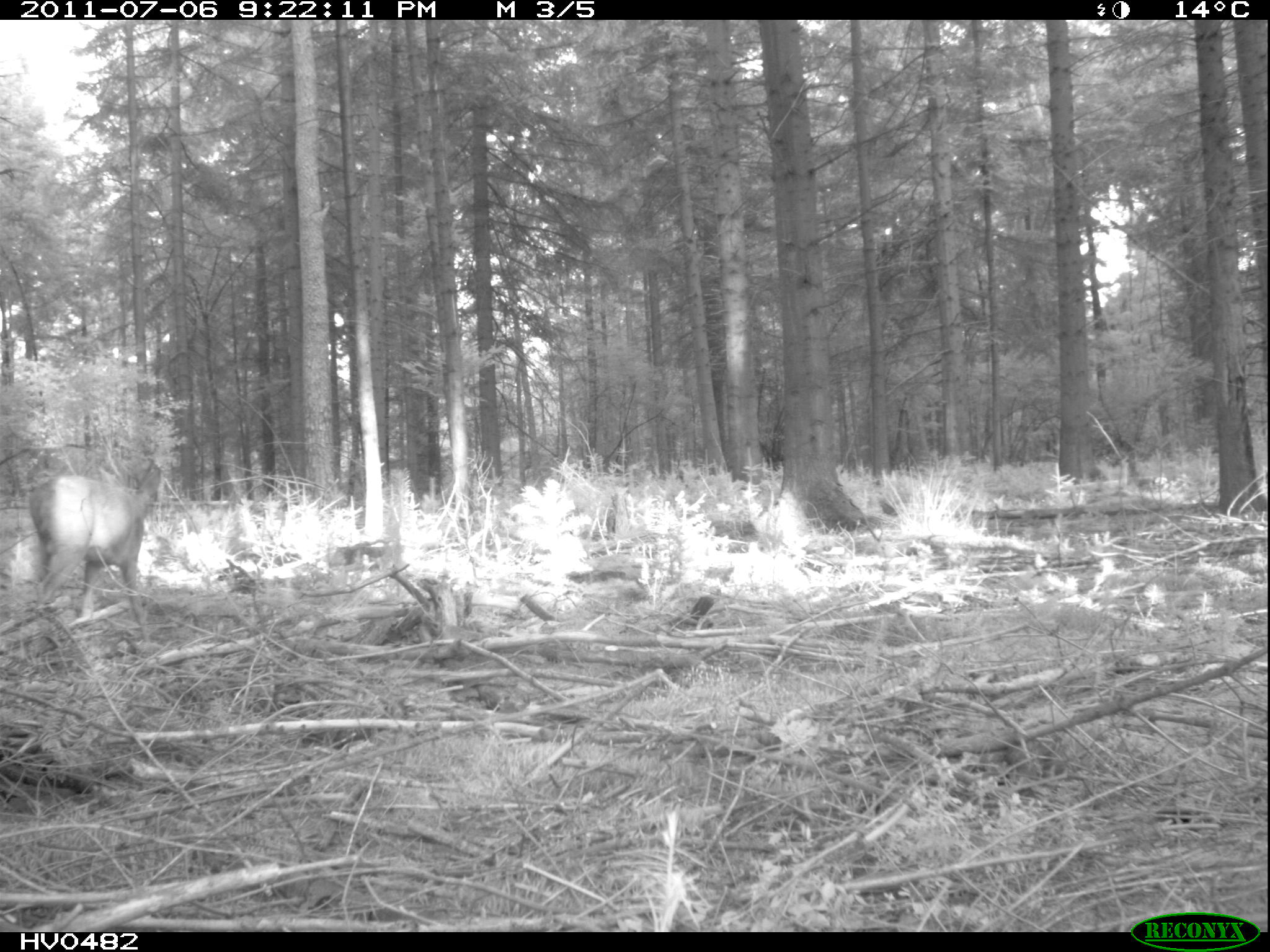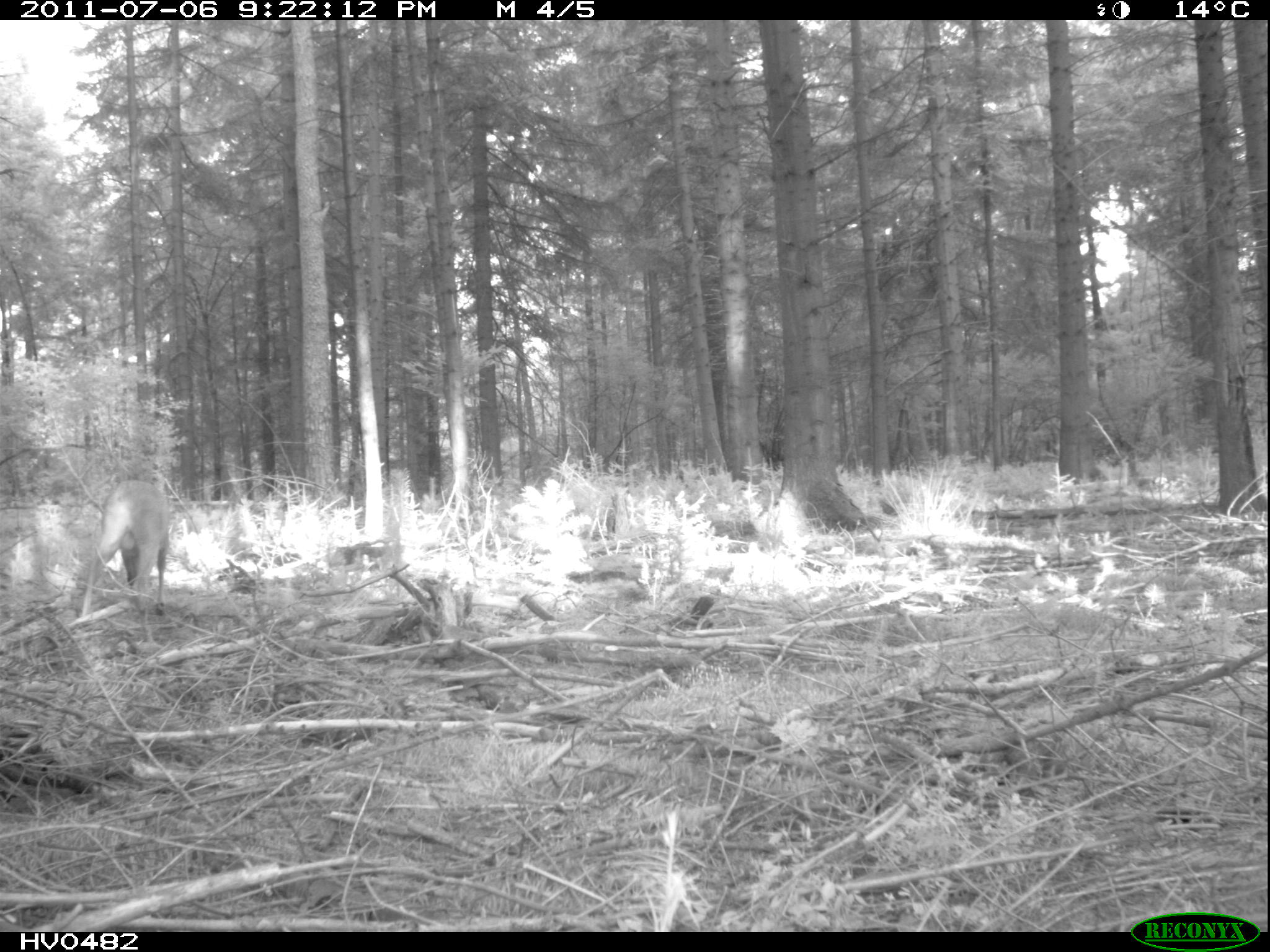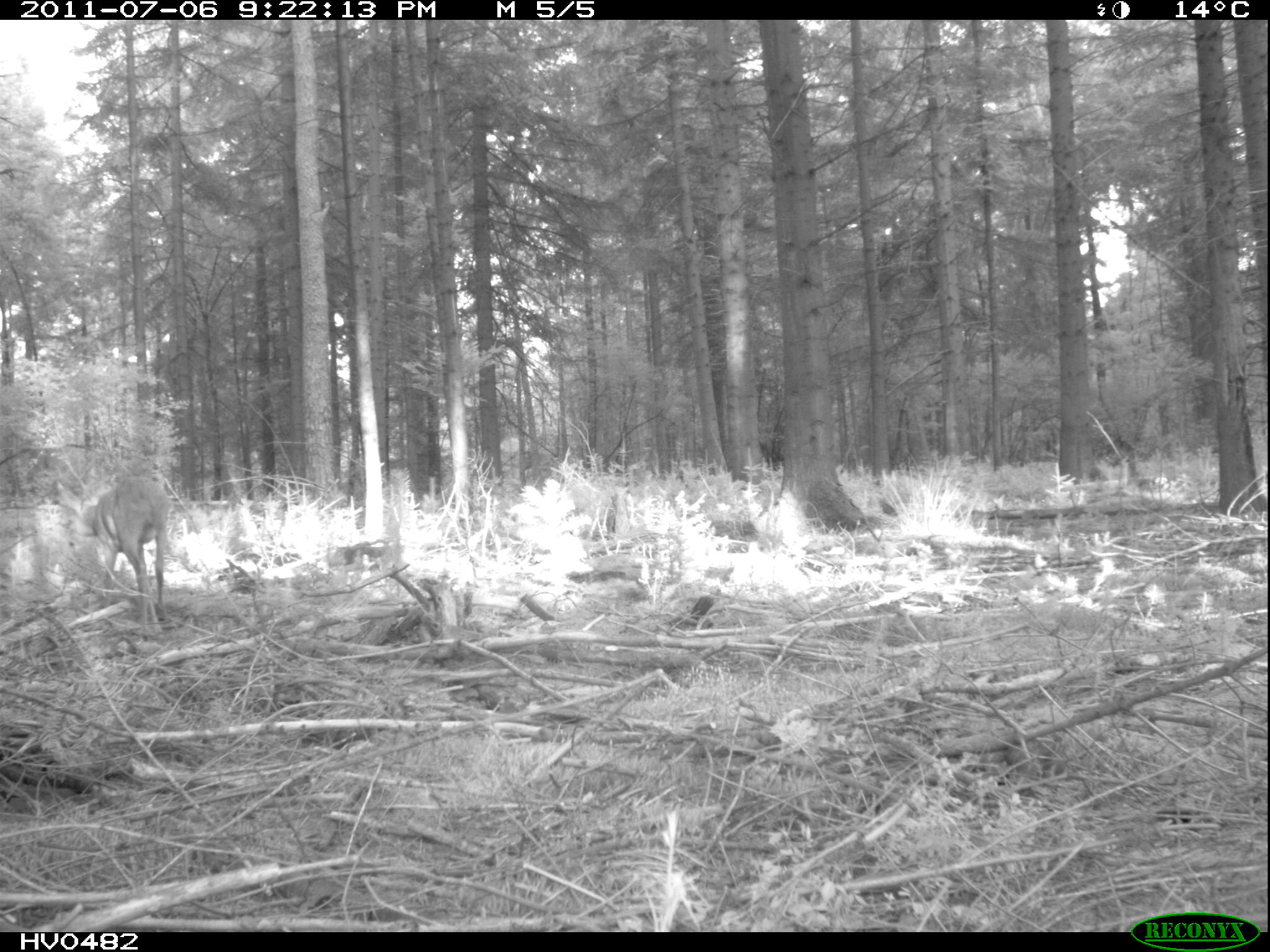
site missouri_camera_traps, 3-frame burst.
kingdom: Animalia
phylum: Chordata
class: Mammalia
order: Artiodactyla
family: Cervidae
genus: Capreolus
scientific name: Capreolus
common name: roe deer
Roe deer (Capreolus). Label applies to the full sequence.